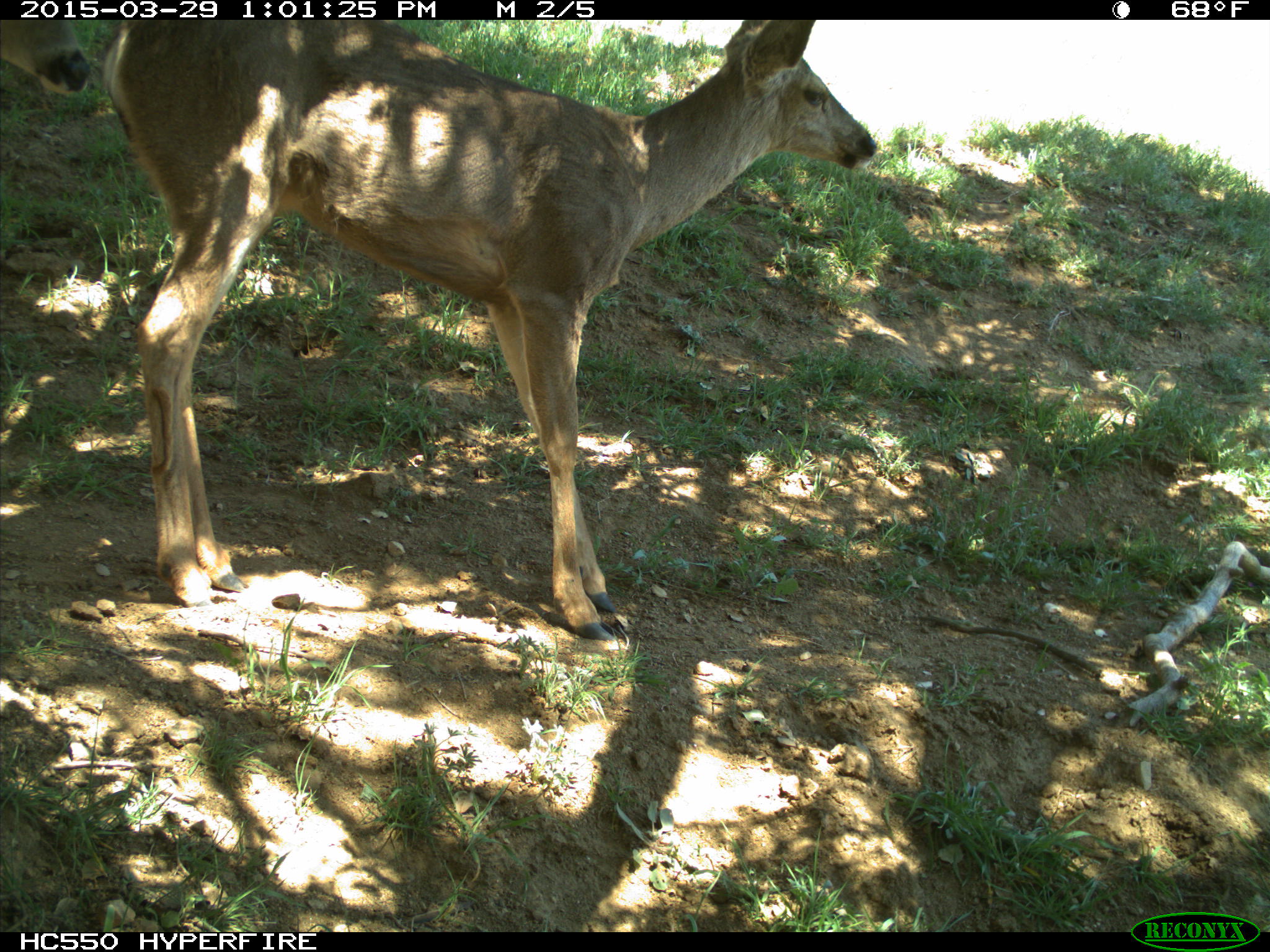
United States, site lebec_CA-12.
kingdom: Animalia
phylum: Chordata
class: Mammalia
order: Artiodactyla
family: Cervidae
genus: Odocoileus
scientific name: Odocoileus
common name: deer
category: unidentified deer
Unidentified deer (deer) (Odocoileus).